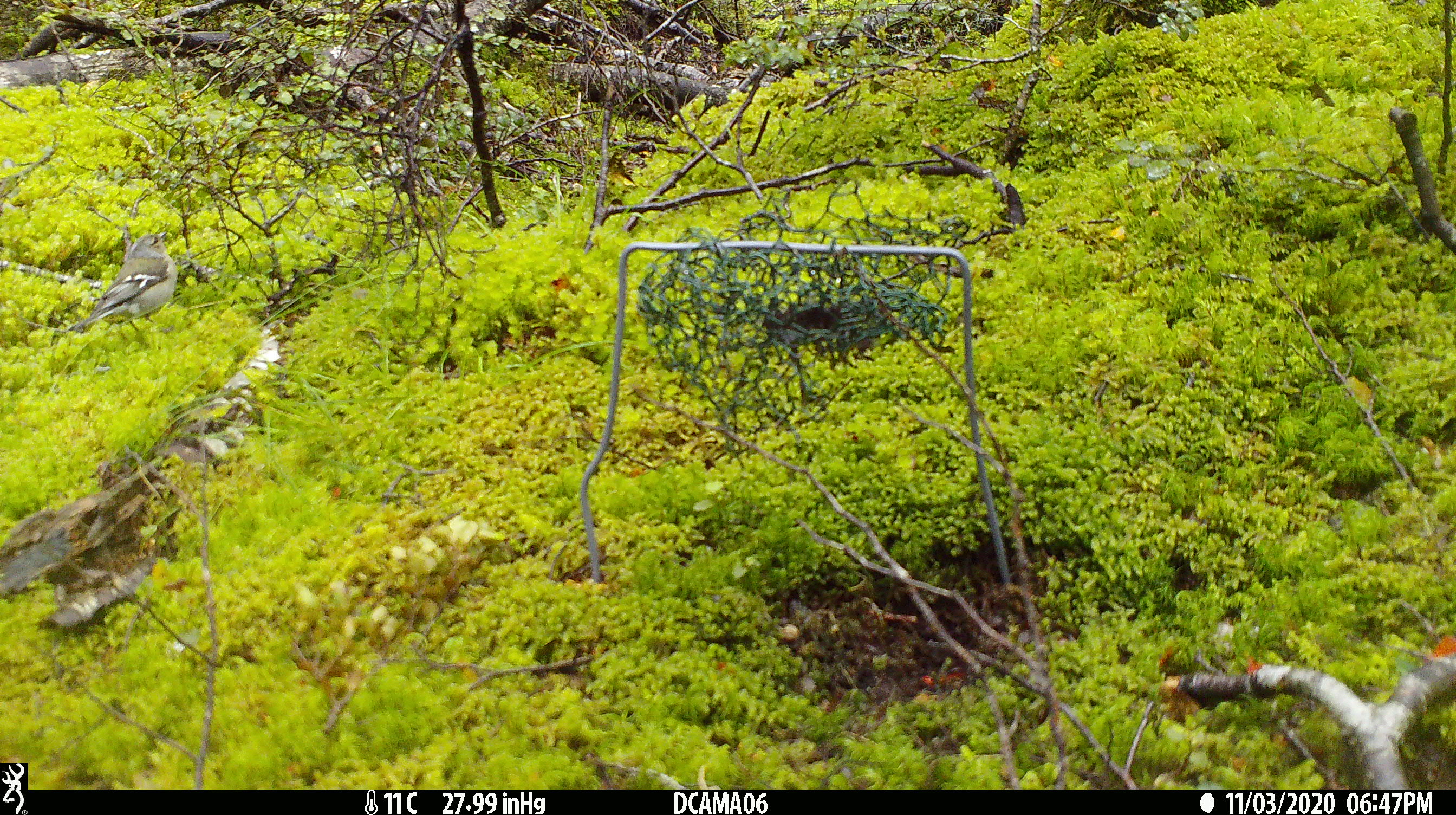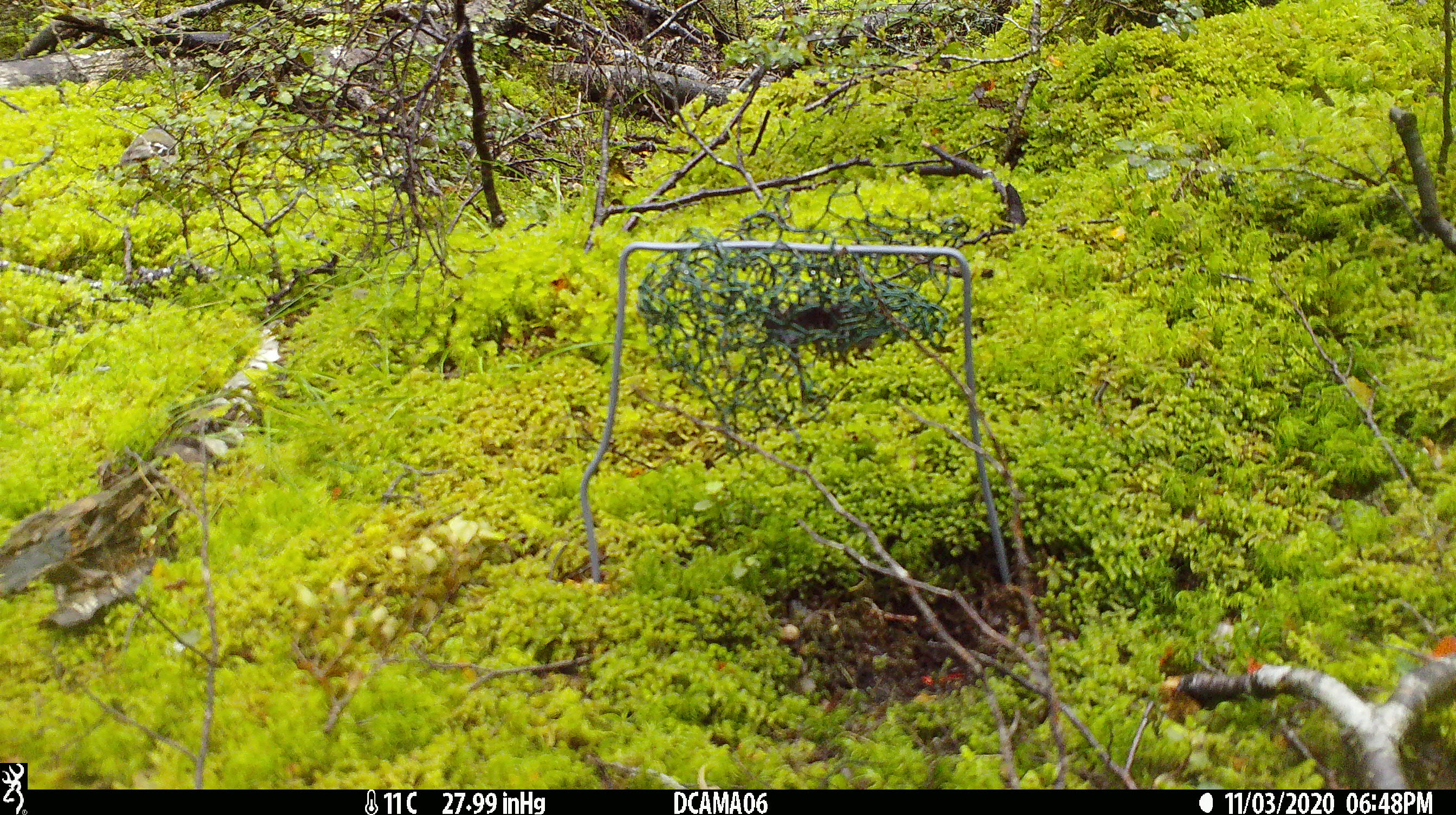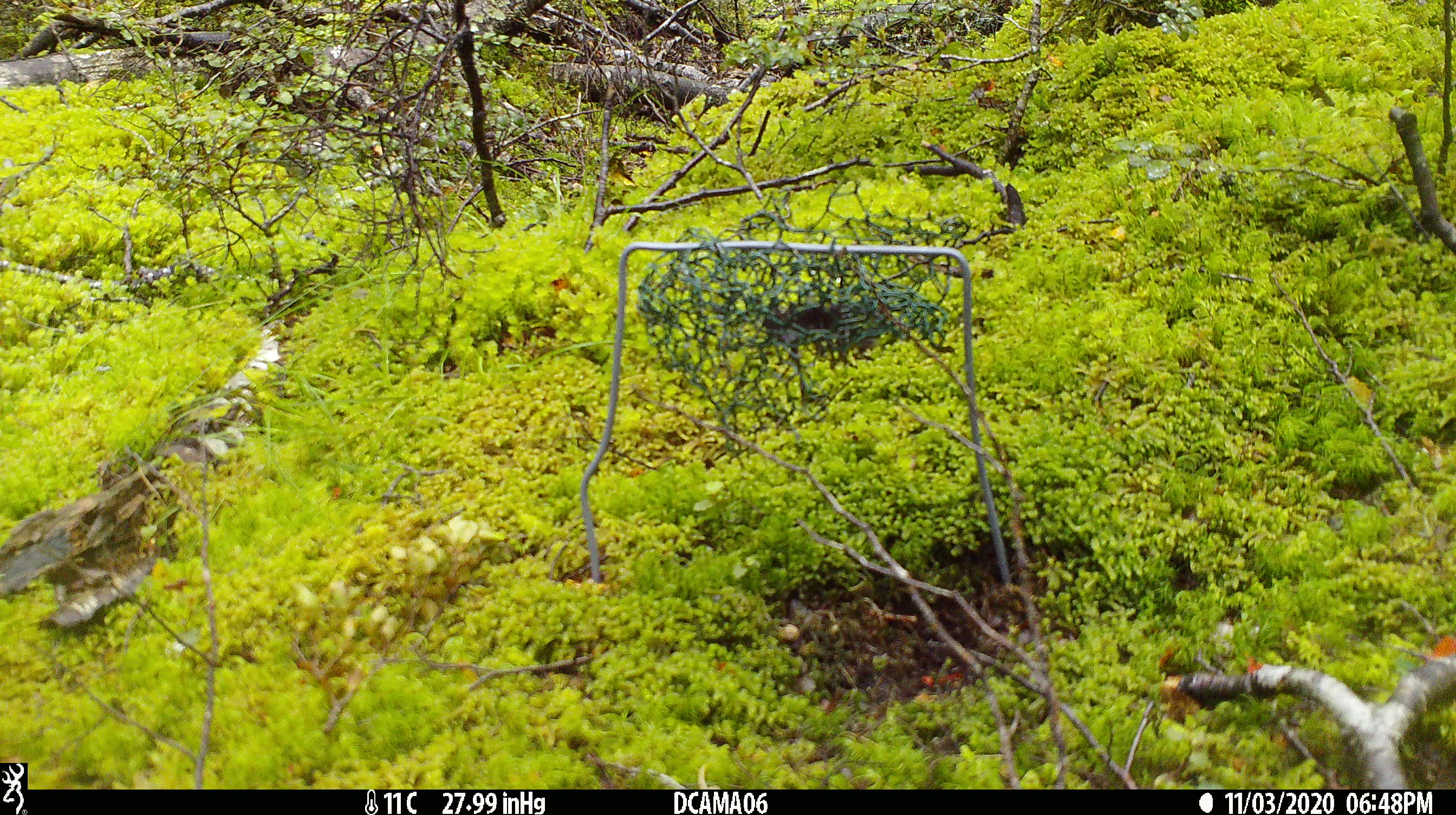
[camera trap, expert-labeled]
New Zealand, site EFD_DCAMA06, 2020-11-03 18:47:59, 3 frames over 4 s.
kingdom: Animalia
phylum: Chordata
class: Aves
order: Passeriformes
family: Fringillidae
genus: Fringilla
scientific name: Fringilla coelebs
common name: common chaffinch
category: chaffinch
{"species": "chaffinch (common chaffinch) (Fringilla coelebs)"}